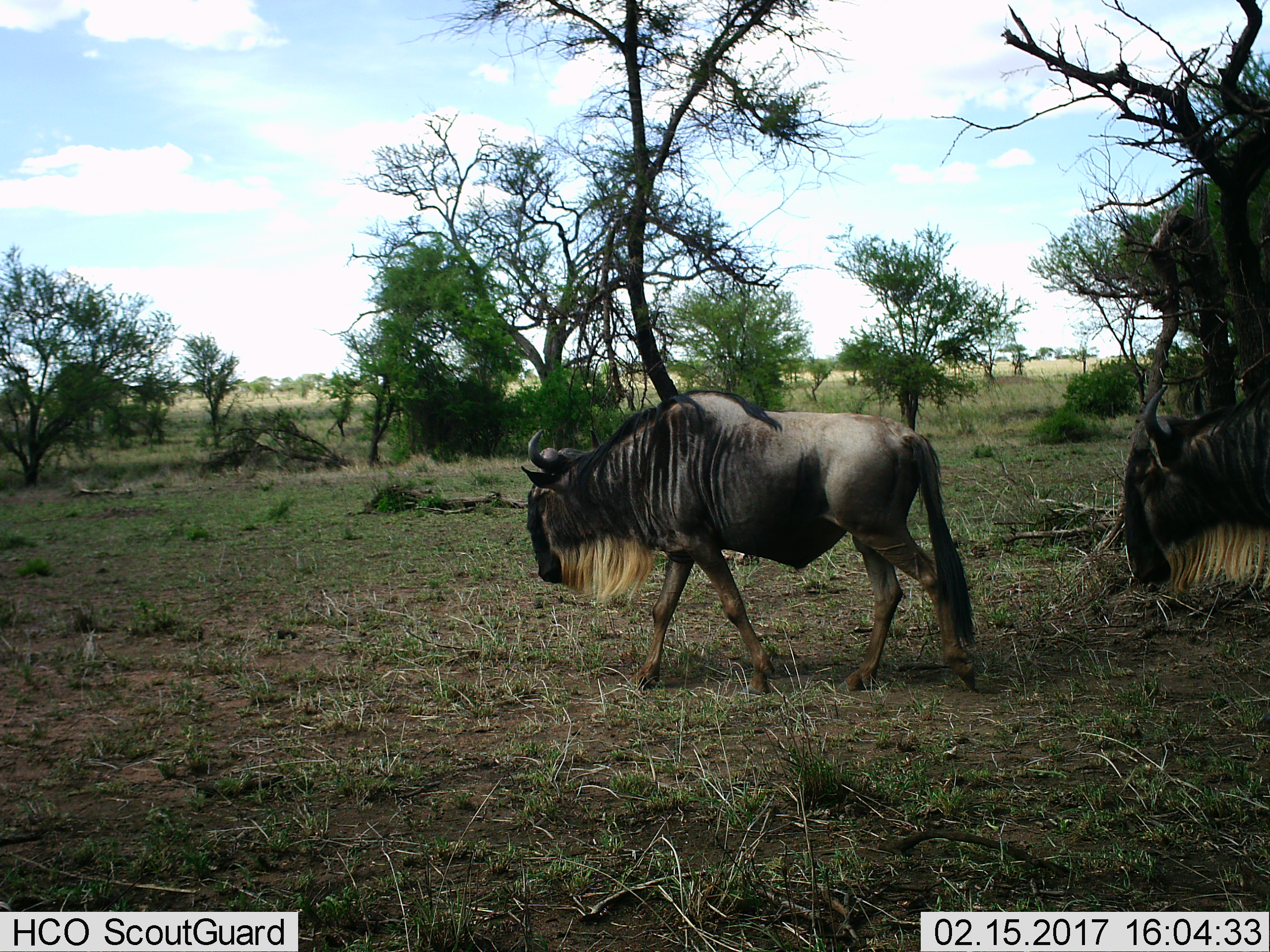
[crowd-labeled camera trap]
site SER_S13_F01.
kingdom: Animalia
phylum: Chordata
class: Mammalia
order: Artiodactyla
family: Bovidae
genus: Connochaetes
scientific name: Connochaetes taurinus taurinus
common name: blue wildebeest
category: wildebeestblue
Wildebeestblue (blue wildebeest) (Connochaetes taurinus taurinus), count 2. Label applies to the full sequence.